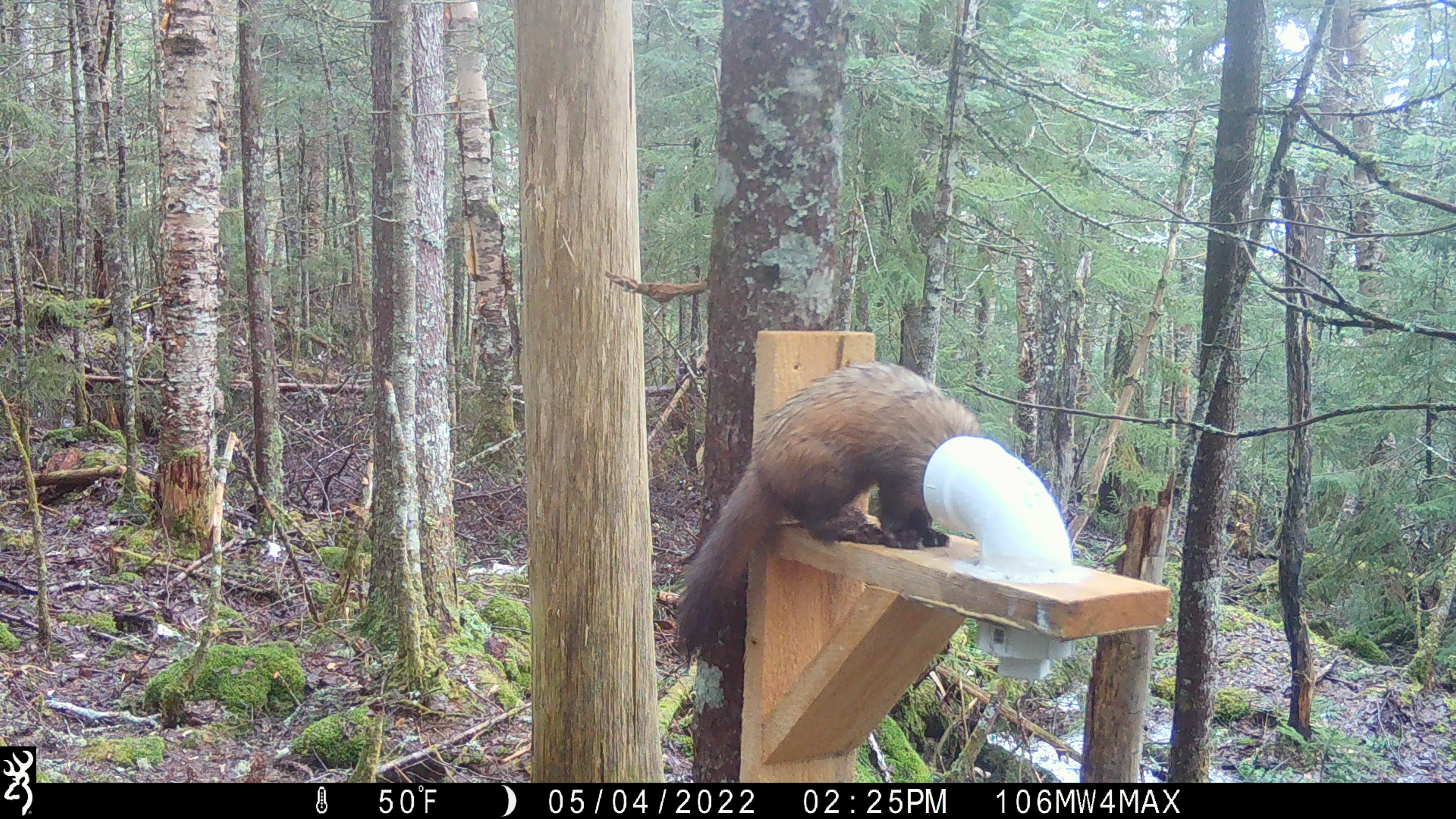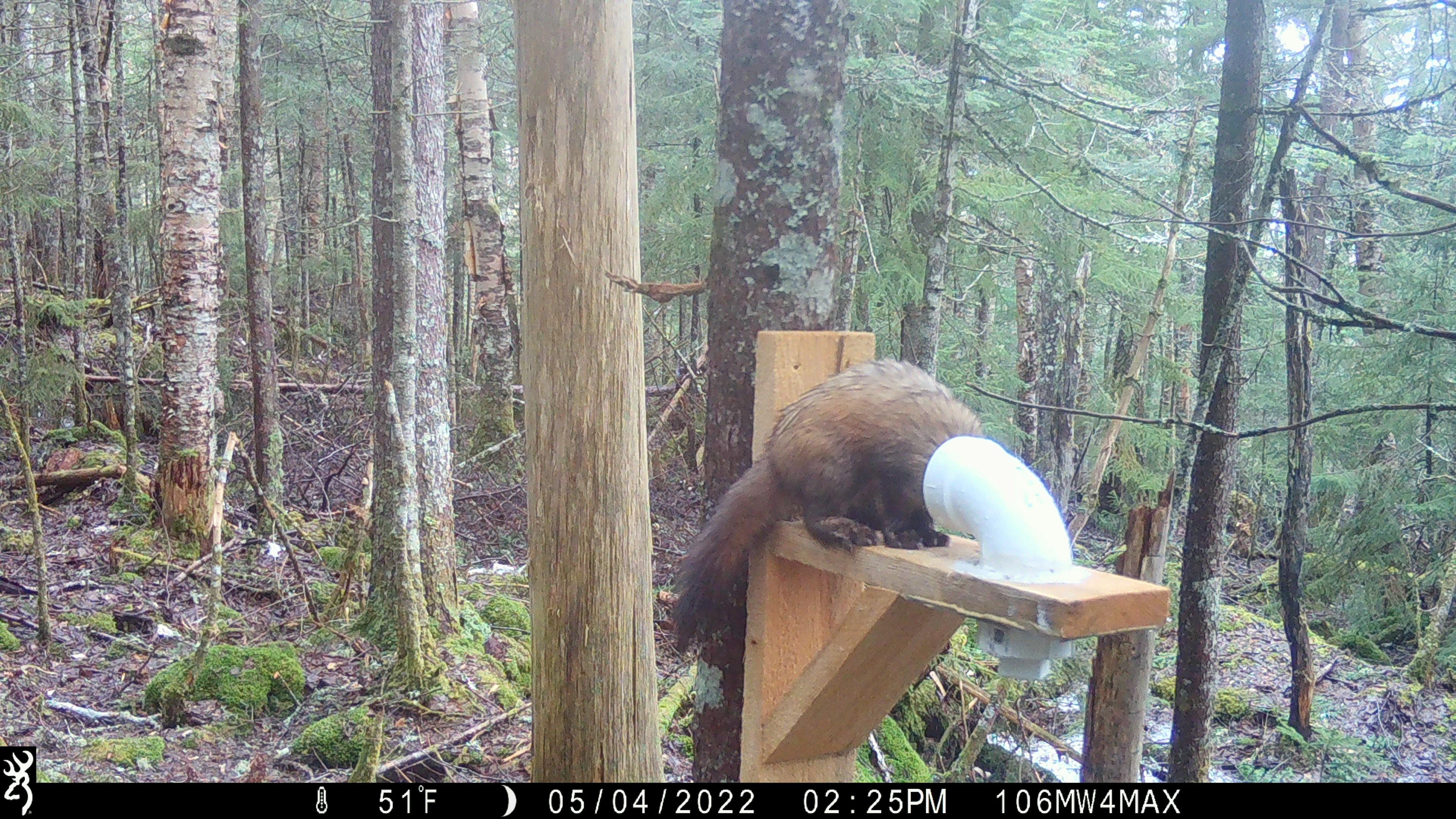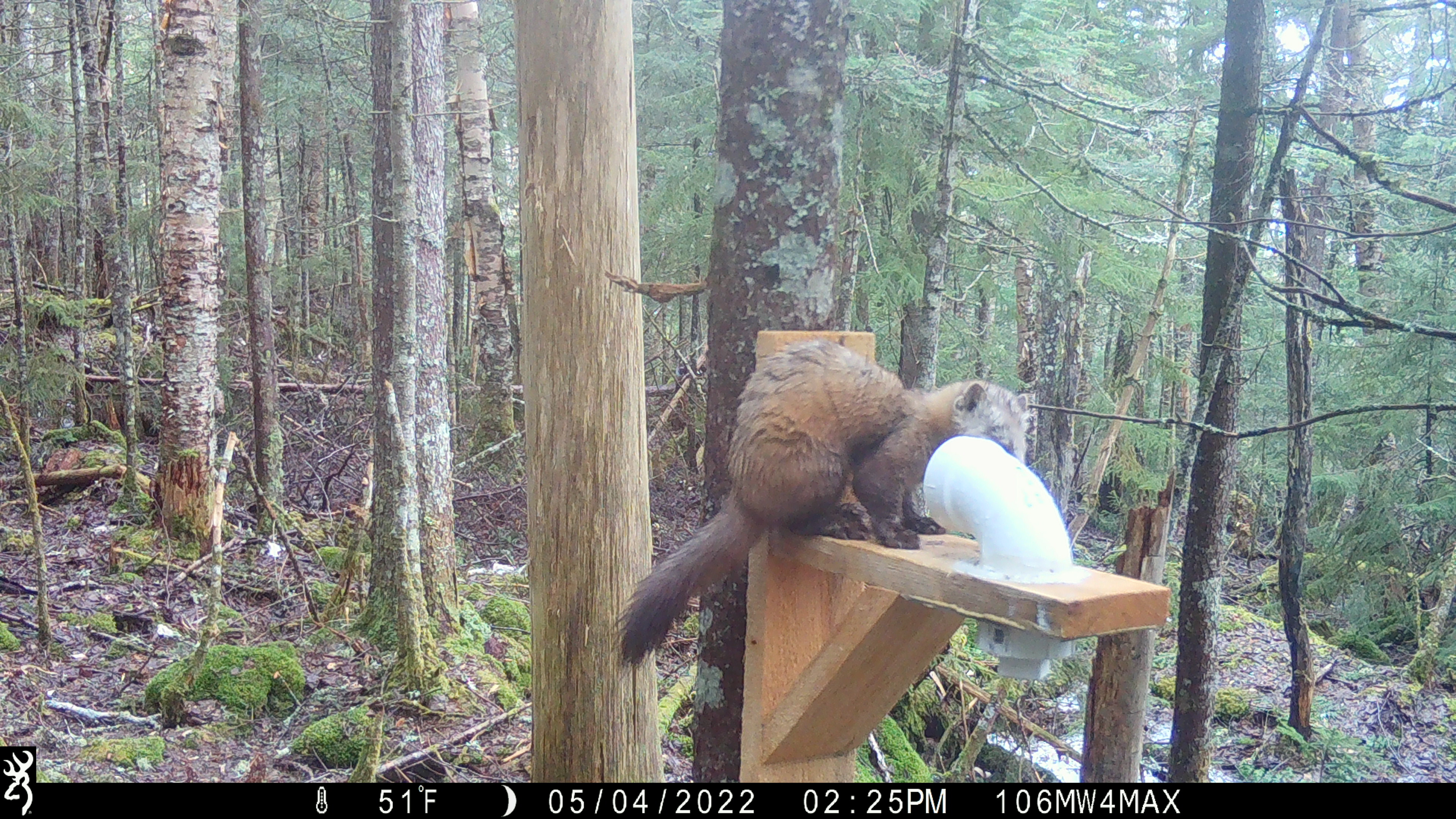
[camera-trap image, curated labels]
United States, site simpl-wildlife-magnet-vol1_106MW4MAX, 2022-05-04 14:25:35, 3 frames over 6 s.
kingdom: Animalia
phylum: Chordata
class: Mammalia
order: Carnivora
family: Mustelidae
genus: Martes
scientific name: Martes americana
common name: american marten